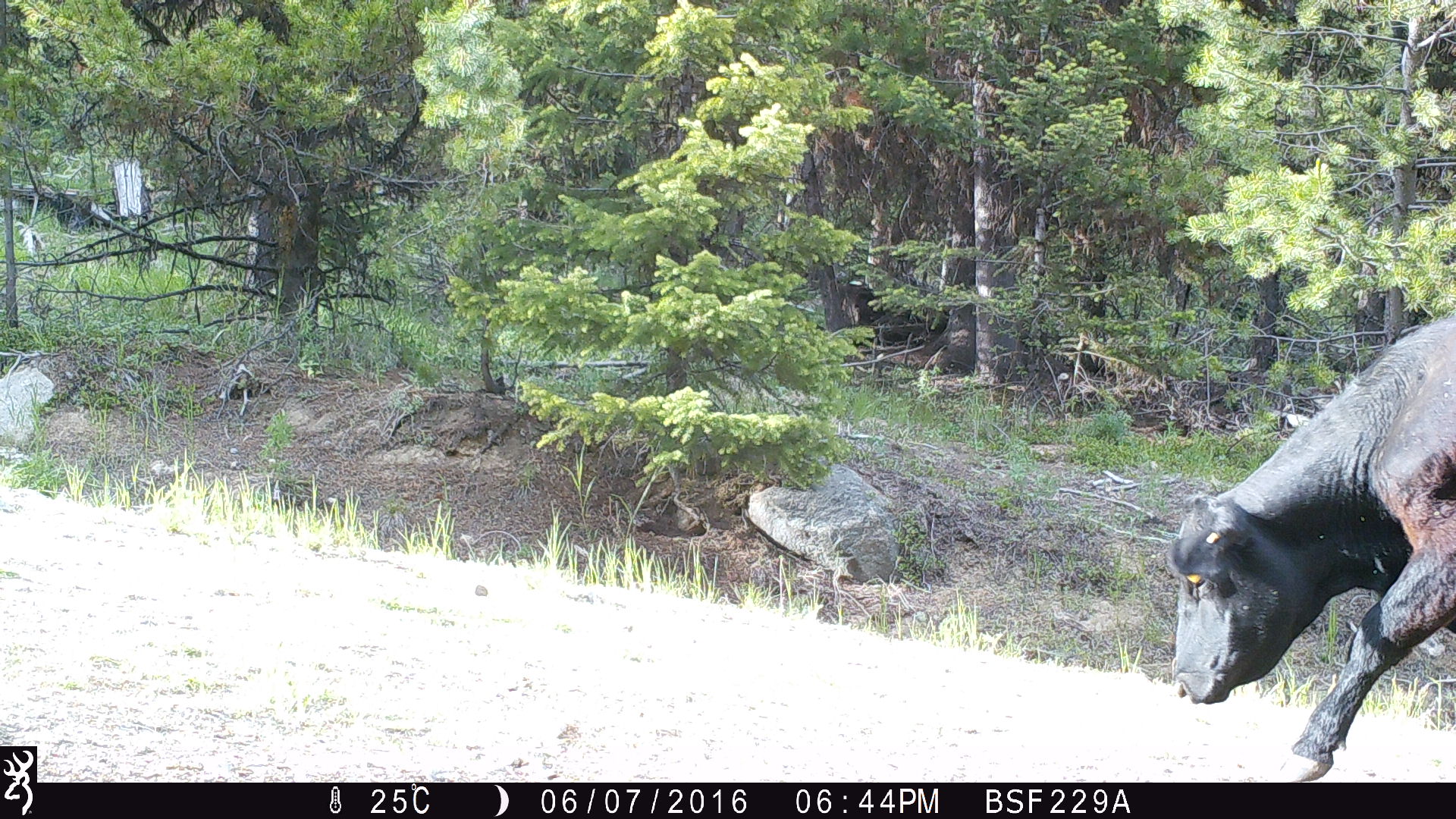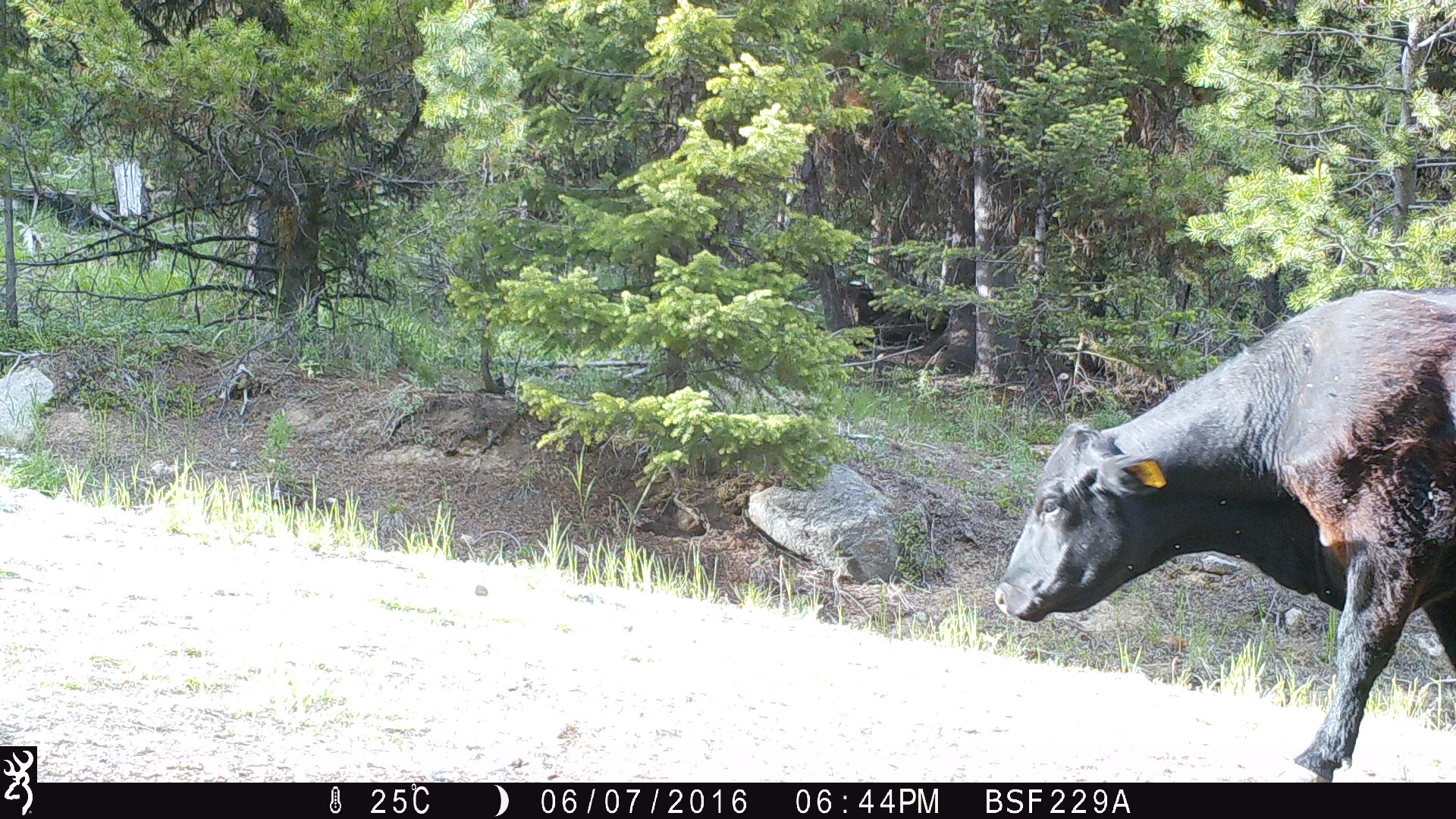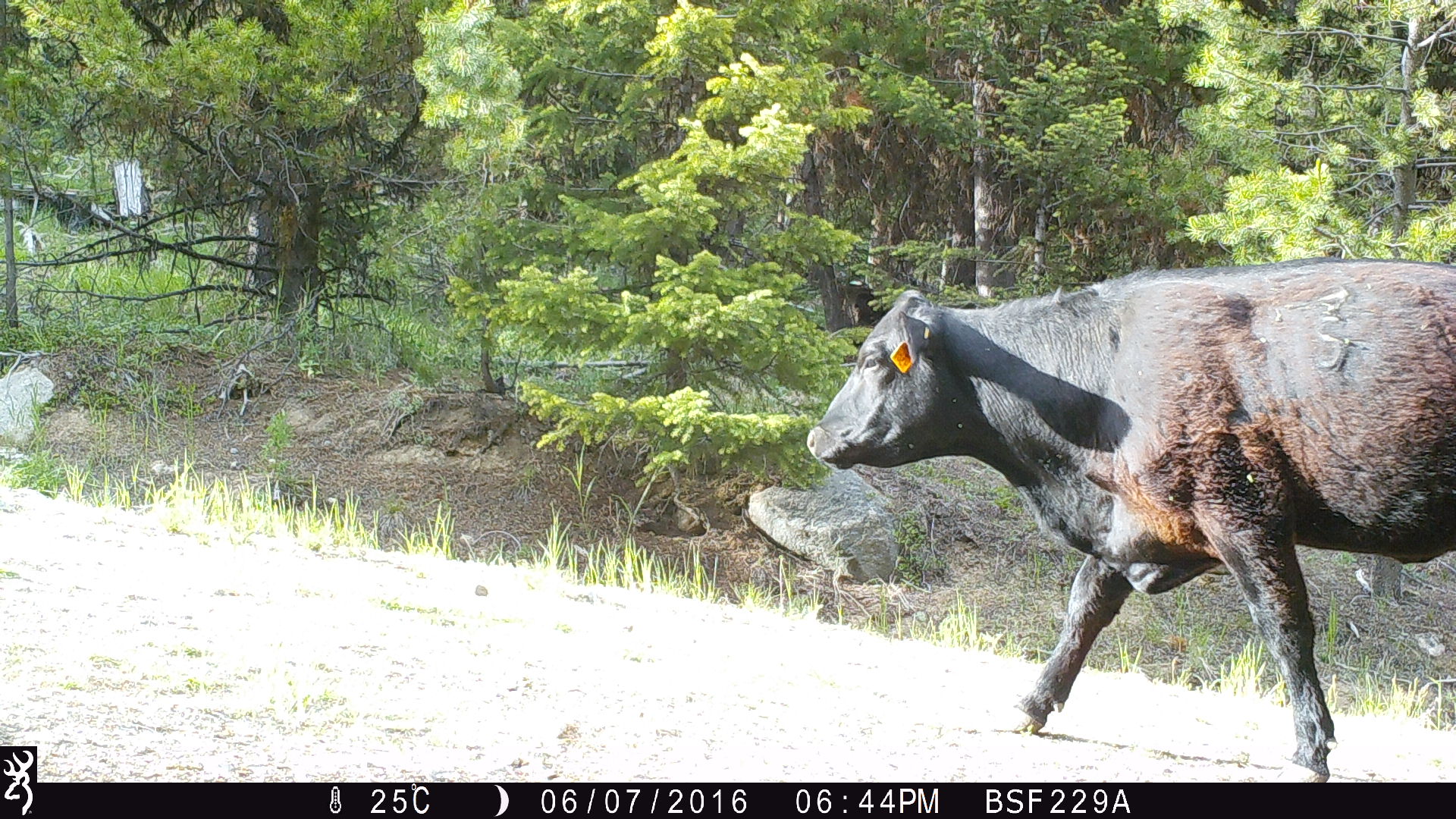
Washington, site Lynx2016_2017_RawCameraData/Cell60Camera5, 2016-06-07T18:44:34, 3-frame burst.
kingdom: Animalia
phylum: Chordata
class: Mammalia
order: Artiodactyla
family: Bovidae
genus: Bos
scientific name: Bos taurus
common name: domestic cattle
Domestic cattle (Bos taurus). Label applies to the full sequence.